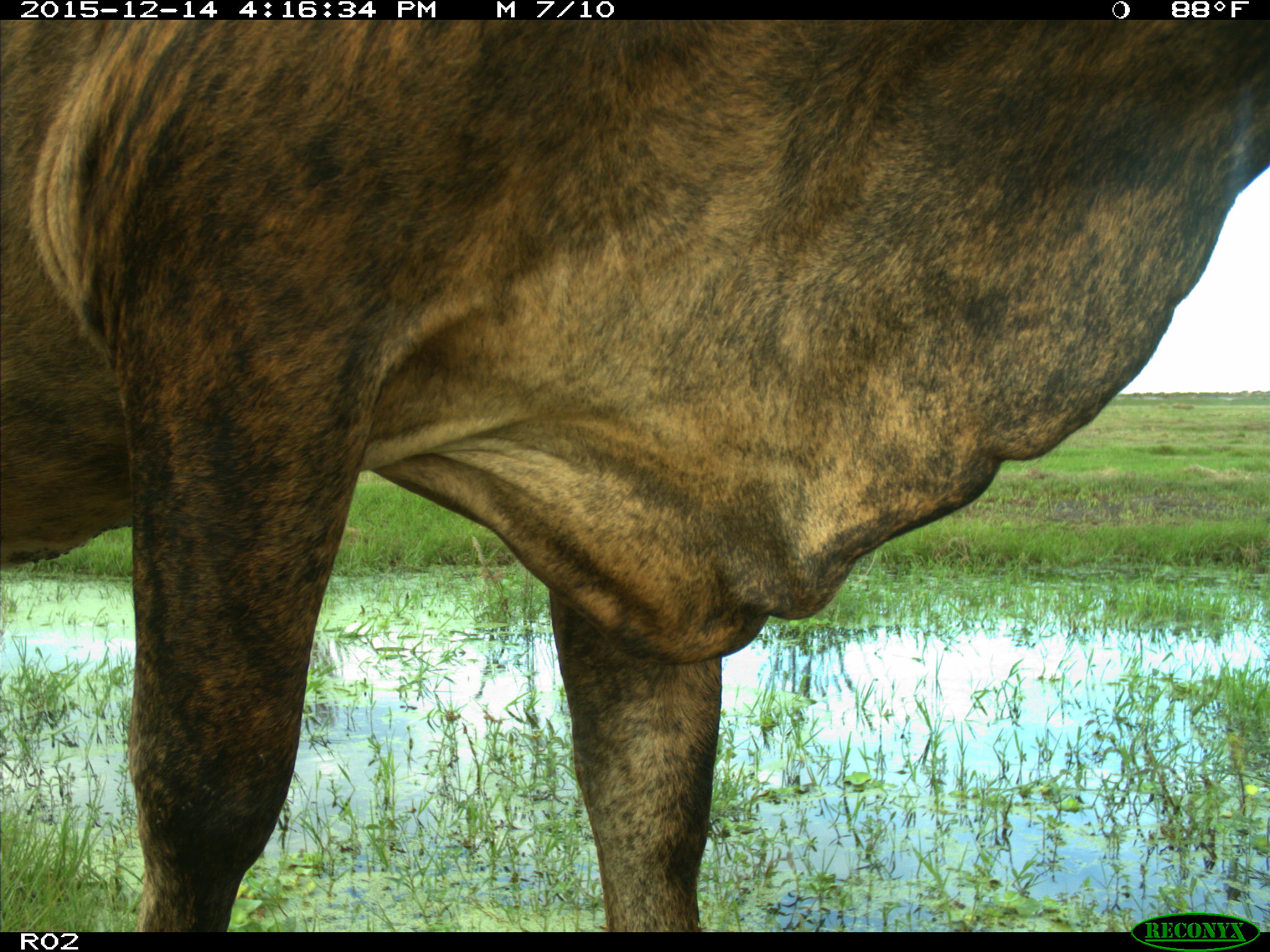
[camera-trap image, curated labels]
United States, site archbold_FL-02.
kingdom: Animalia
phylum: Chordata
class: Mammalia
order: Artiodactyla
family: Bovidae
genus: Bos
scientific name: Bos taurus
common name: domestic cow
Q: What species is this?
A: Bos taurus (domestic cow).